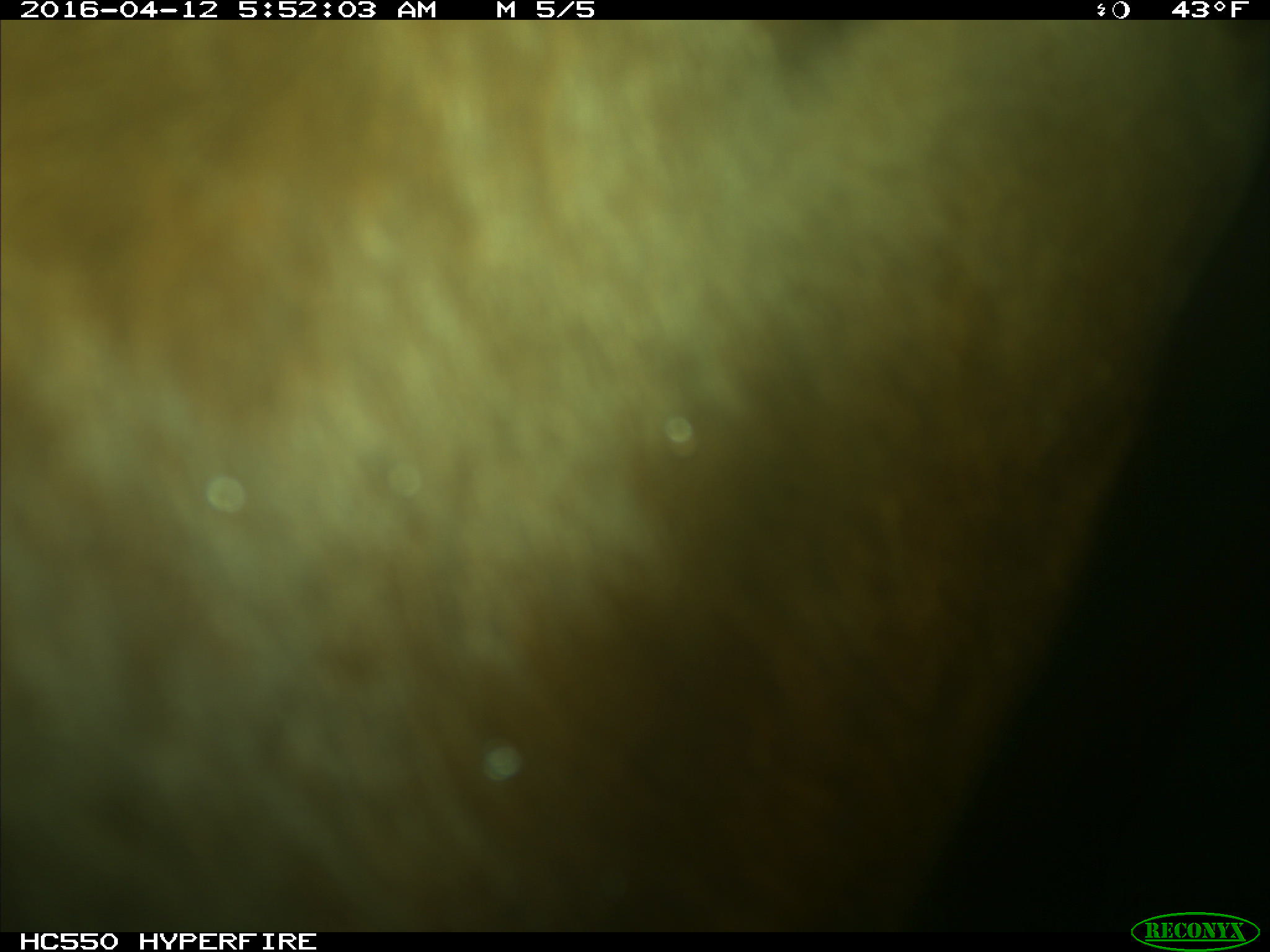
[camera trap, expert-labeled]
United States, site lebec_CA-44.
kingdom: Animalia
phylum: Chordata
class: Mammalia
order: Artiodactyla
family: Bovidae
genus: Bos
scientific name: Bos taurus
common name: domestic cow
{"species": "Bos taurus (domestic cow)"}